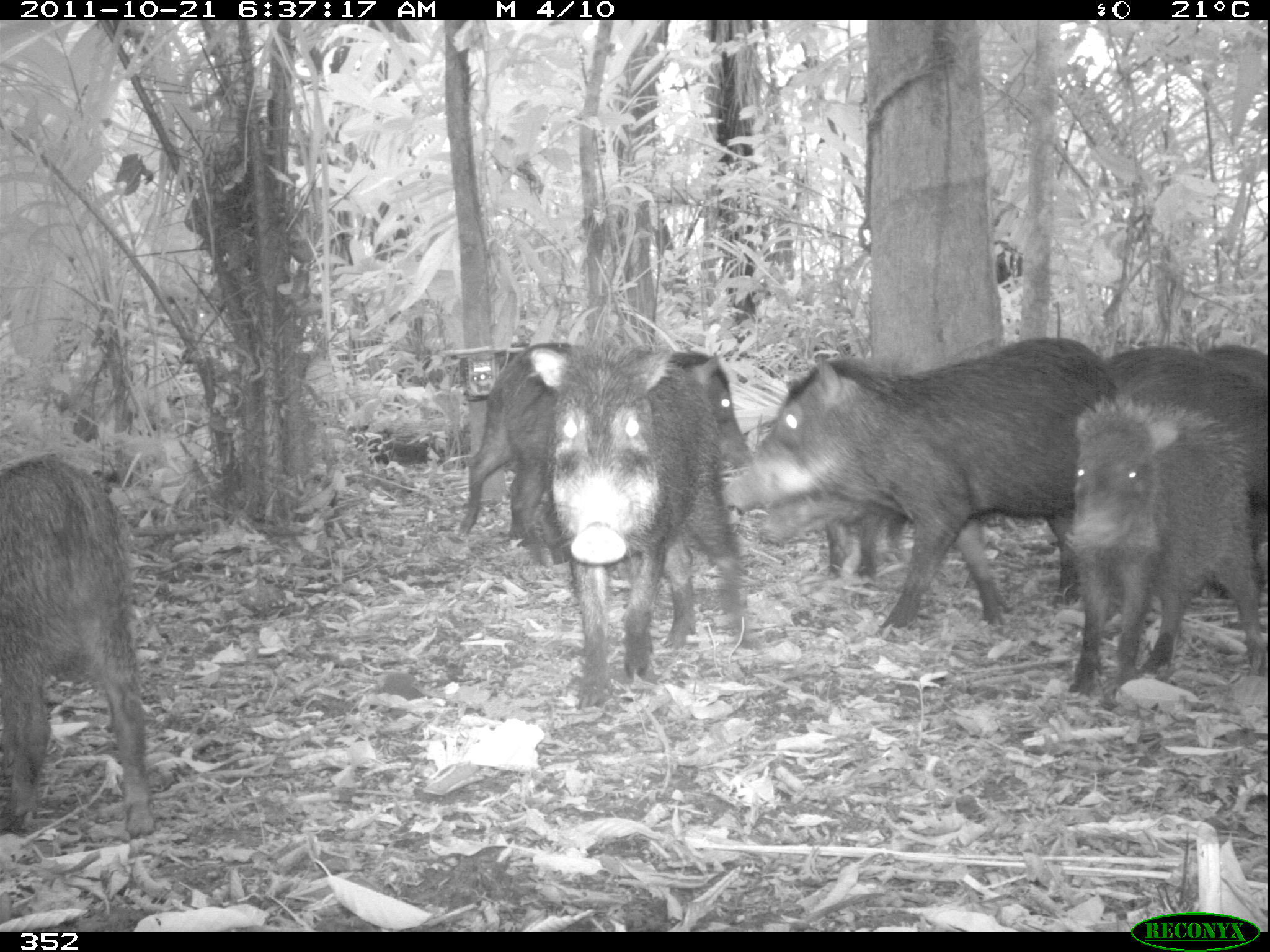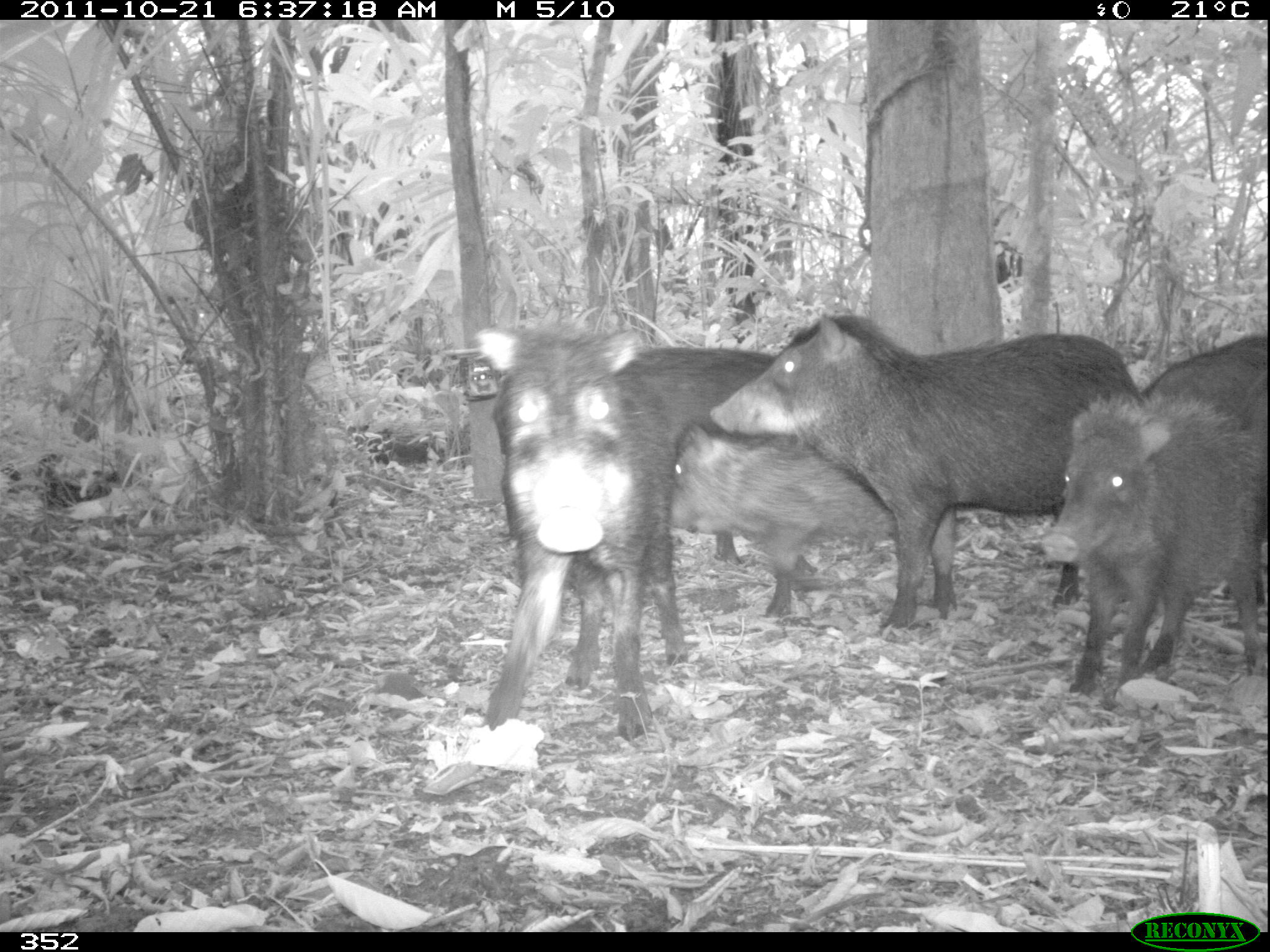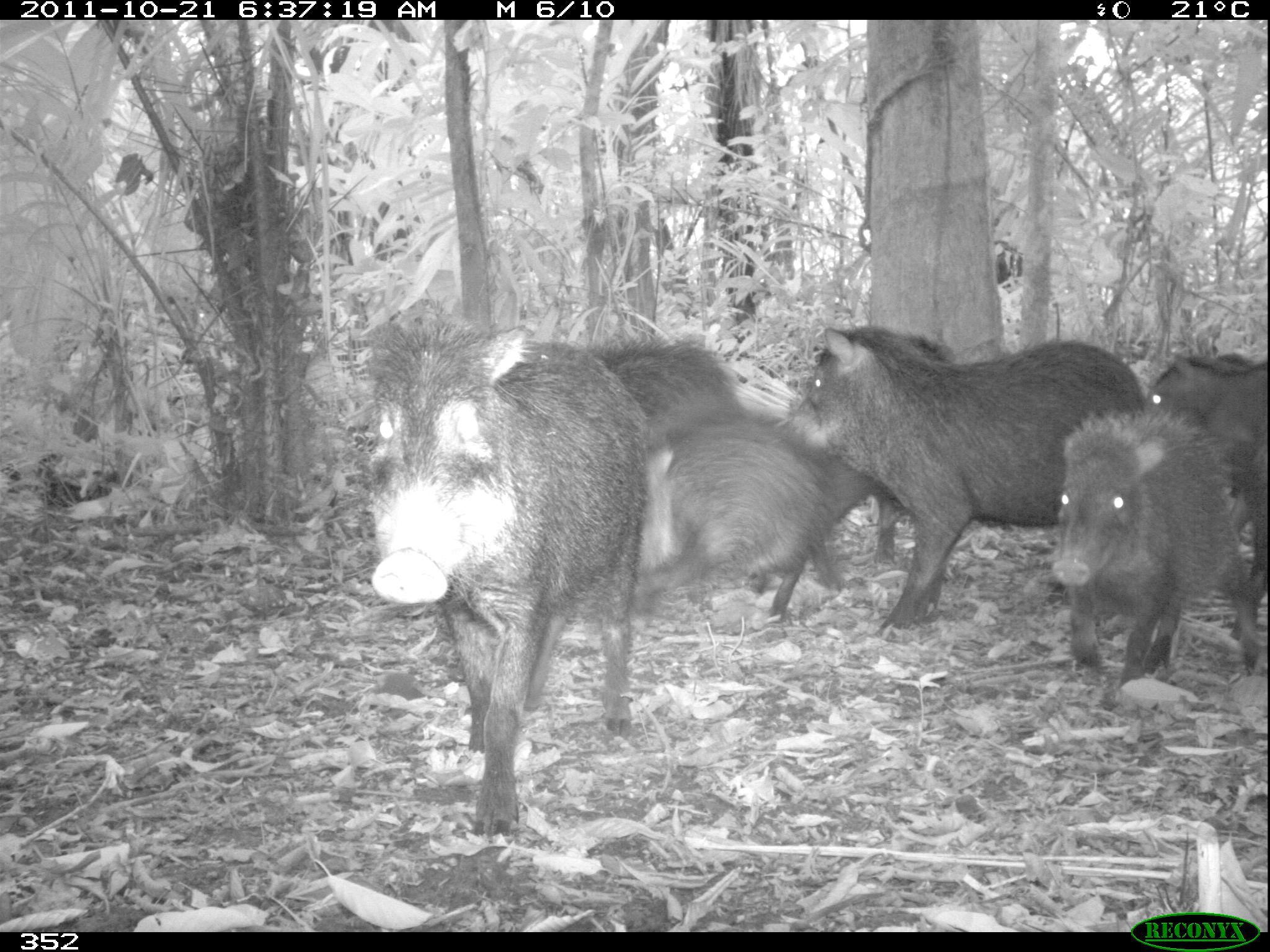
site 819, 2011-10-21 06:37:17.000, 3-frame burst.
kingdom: Animalia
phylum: Chordata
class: Mammalia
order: Artiodactyla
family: Tayassuidae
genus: Tayassu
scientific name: Tayassu pecari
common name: white-lipped peccary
Tayassu pecari (white-lipped peccary).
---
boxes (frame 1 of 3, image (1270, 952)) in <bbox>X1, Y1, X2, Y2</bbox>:
tayassu pecari: <bbox>725, 337, 1120, 638</bbox>; <bbox>526, 343, 745, 708</bbox>; <bbox>1060, 395, 1263, 696</bbox>; <bbox>0, 454, 147, 837</bbox>; <bbox>1059, 339, 1270, 598</bbox>; <bbox>753, 430, 917, 580</bbox>; <bbox>455, 348, 565, 548</bbox>